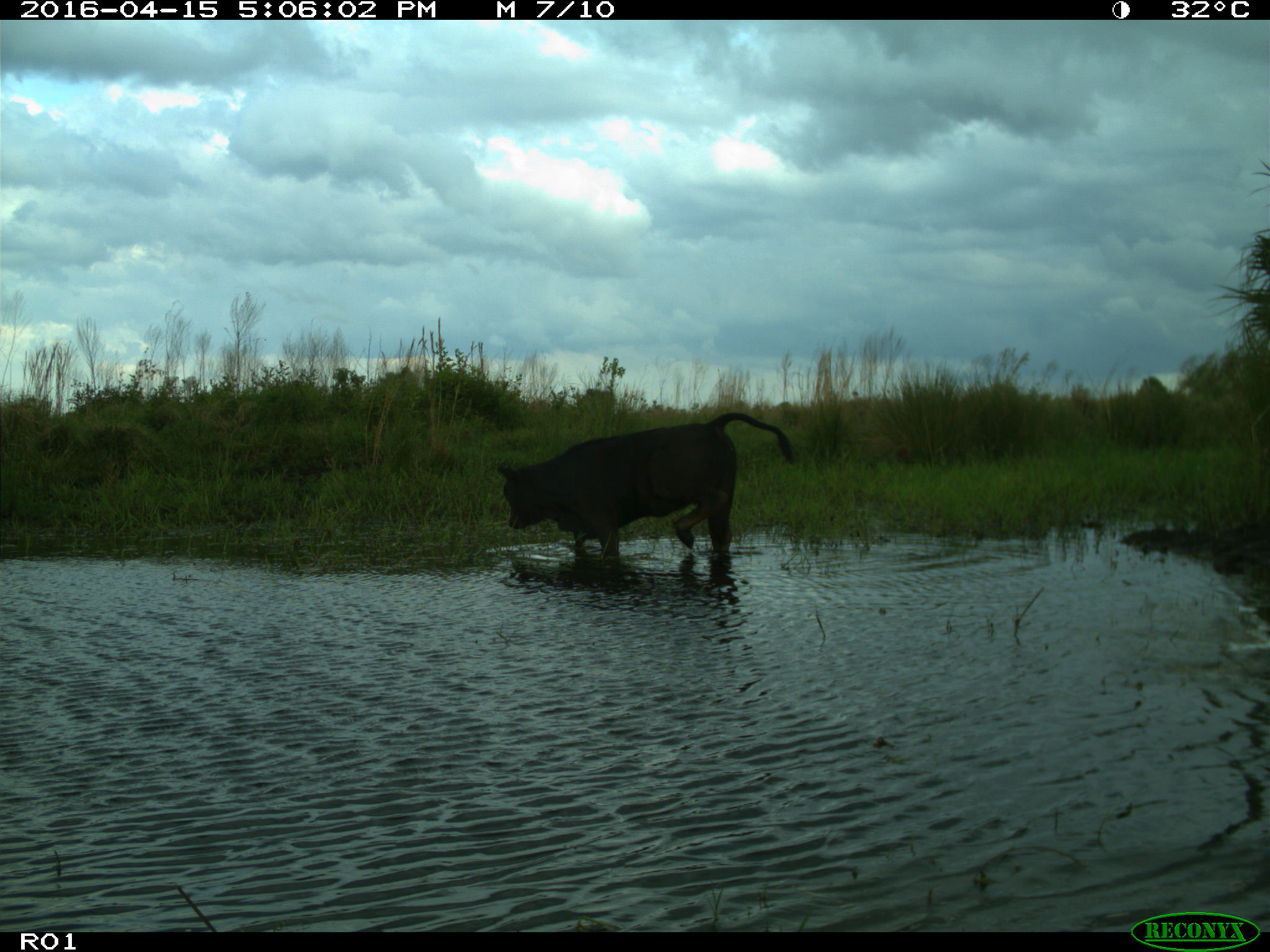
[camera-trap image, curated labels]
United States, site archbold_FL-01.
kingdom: Animalia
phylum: Chordata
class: Mammalia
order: Artiodactyla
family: Bovidae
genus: Bos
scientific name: Bos taurus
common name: domestic cow